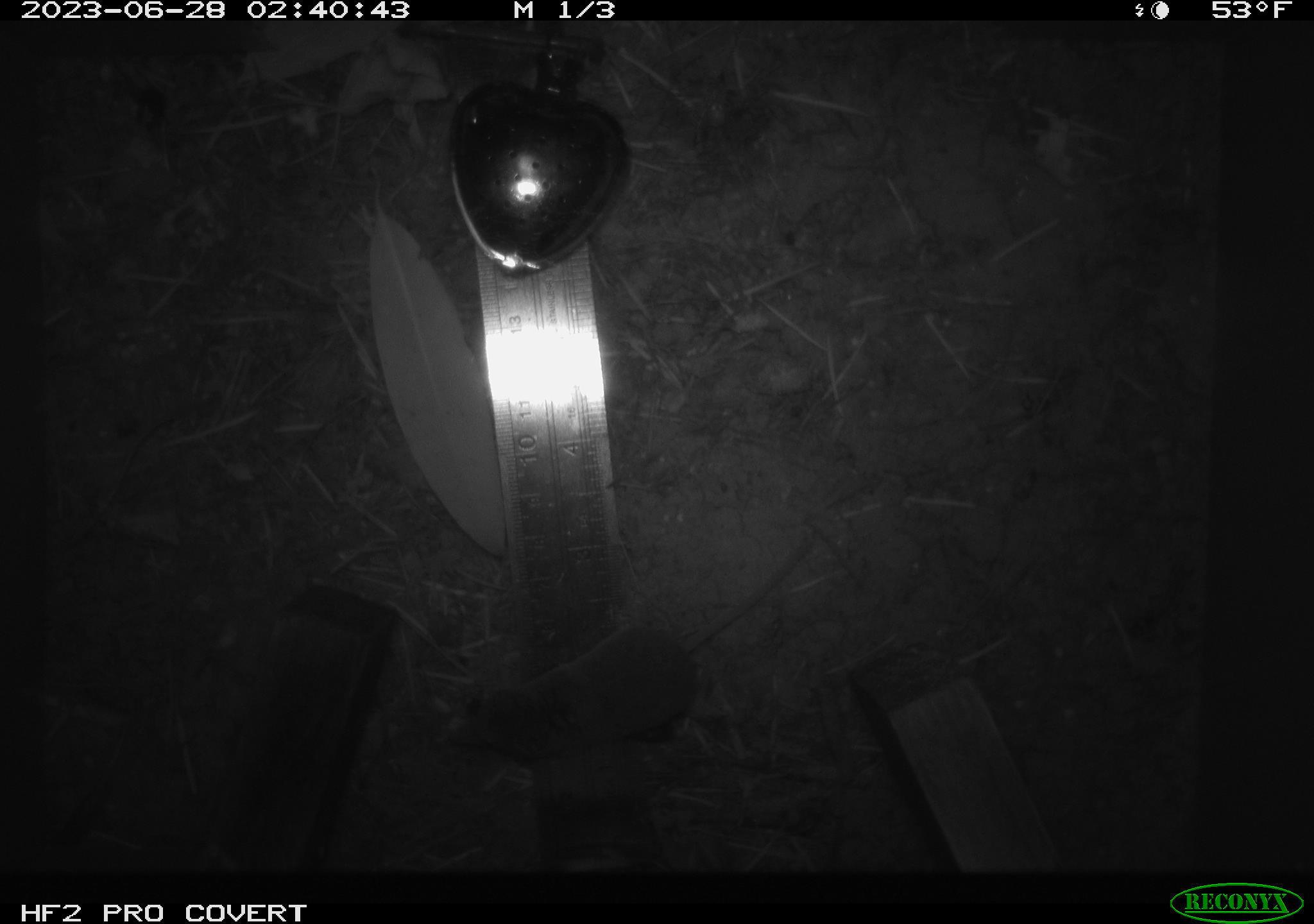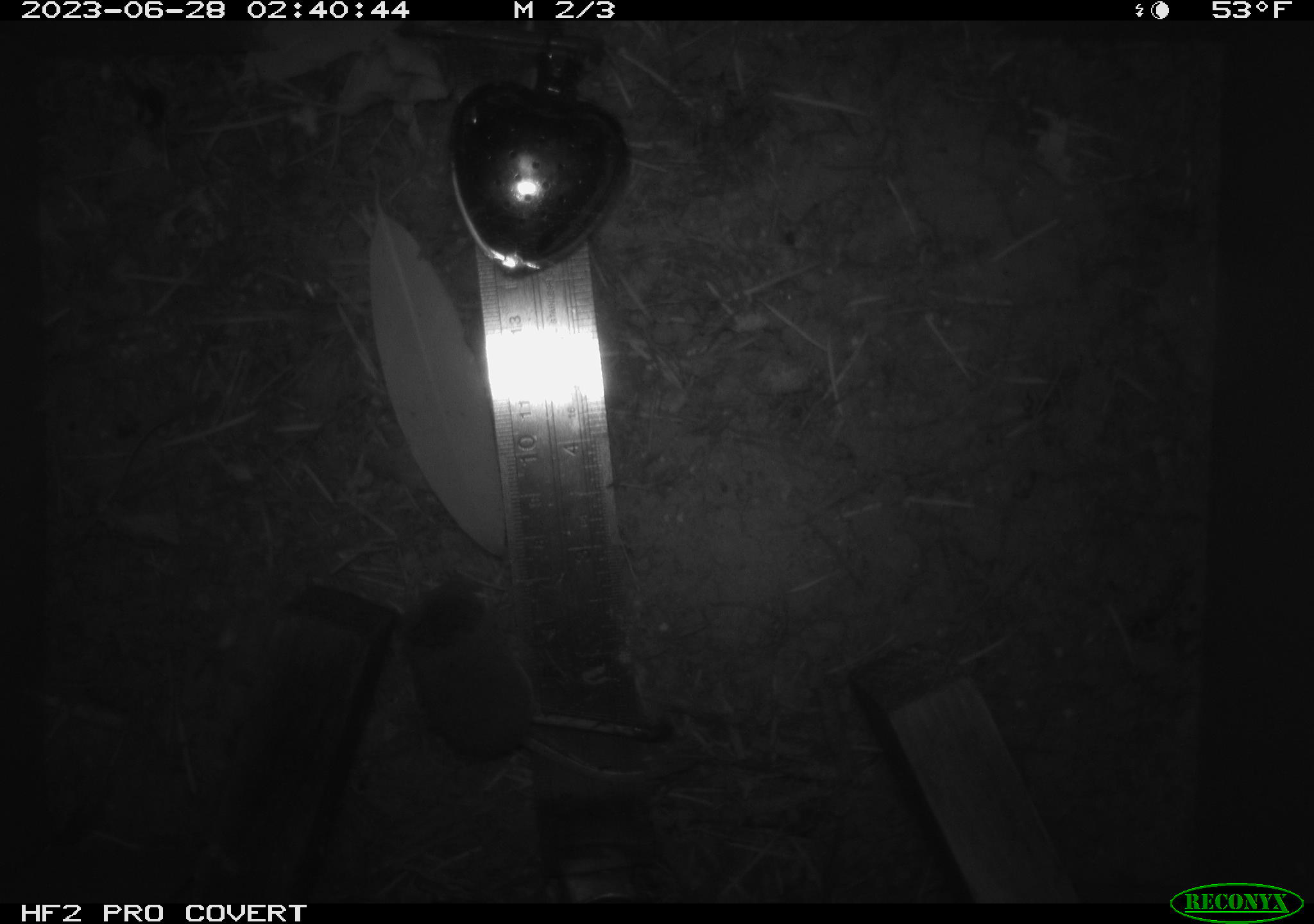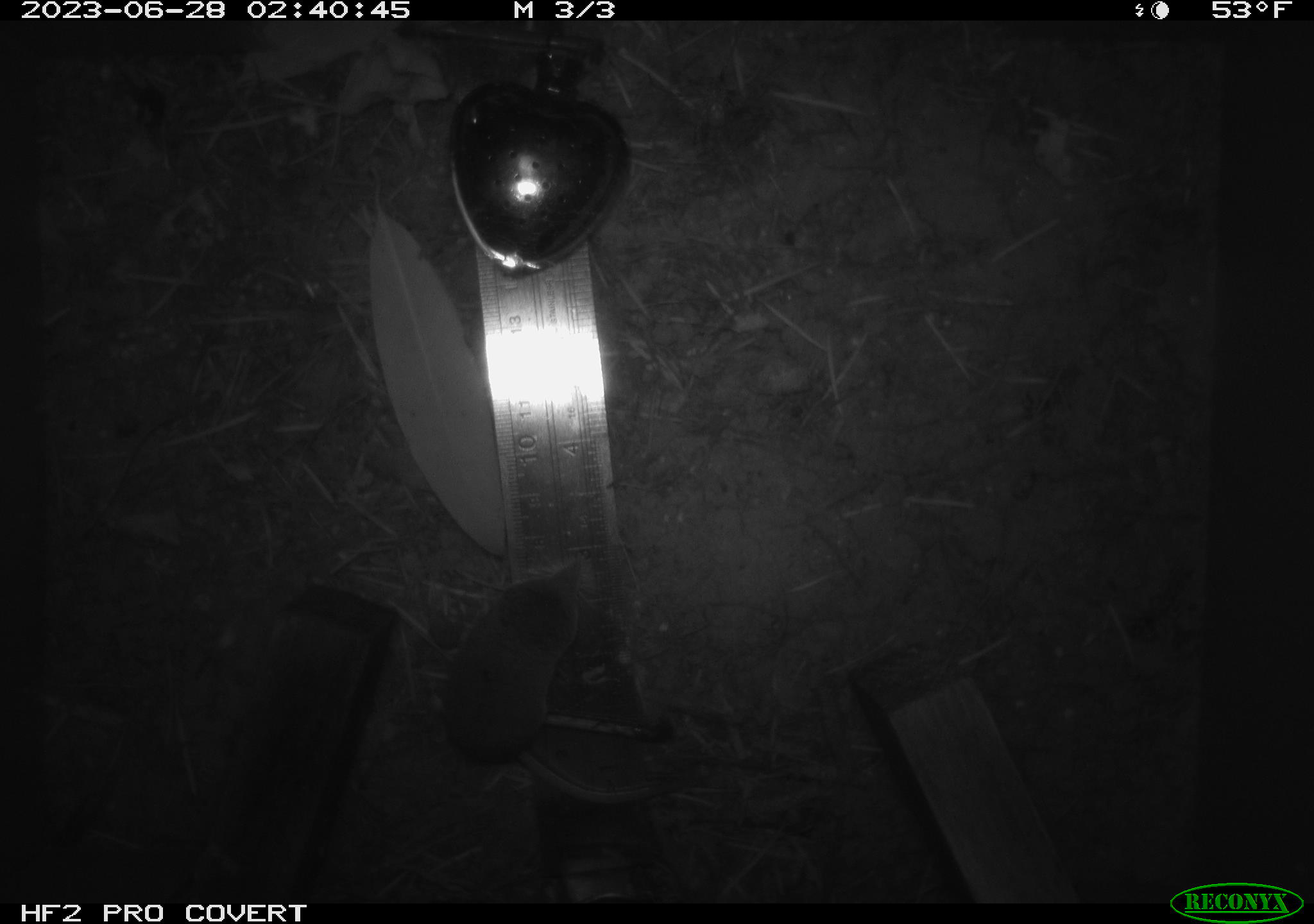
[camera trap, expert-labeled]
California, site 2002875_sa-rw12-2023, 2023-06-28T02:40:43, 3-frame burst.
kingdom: Animalia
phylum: Chordata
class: Mammalia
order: Eulipotyphla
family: Soricidae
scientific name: Soricidae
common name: shrews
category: soricidae family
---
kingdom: Animalia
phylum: Chordata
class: Mammalia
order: Rodentia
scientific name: Rodentia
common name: mouse species